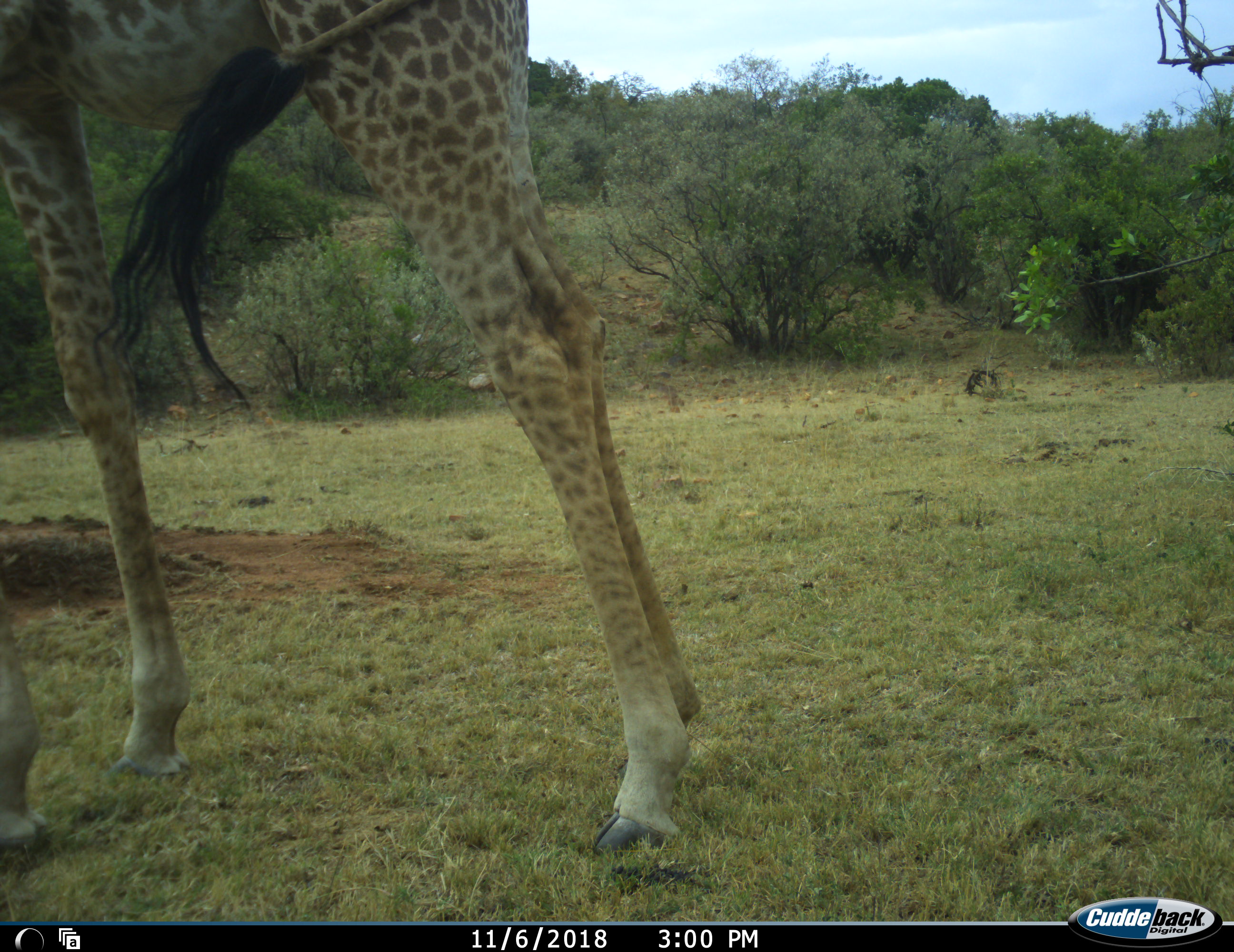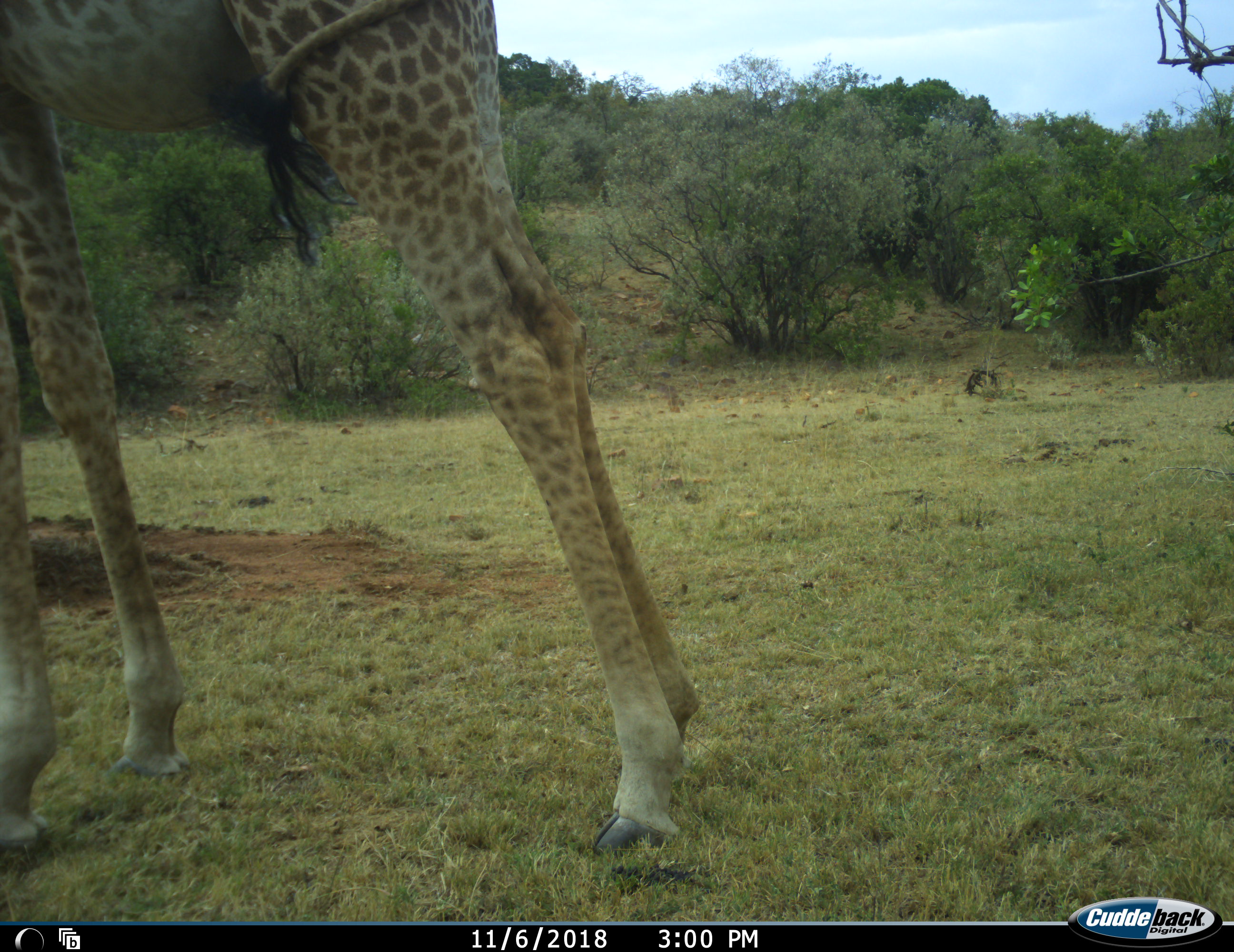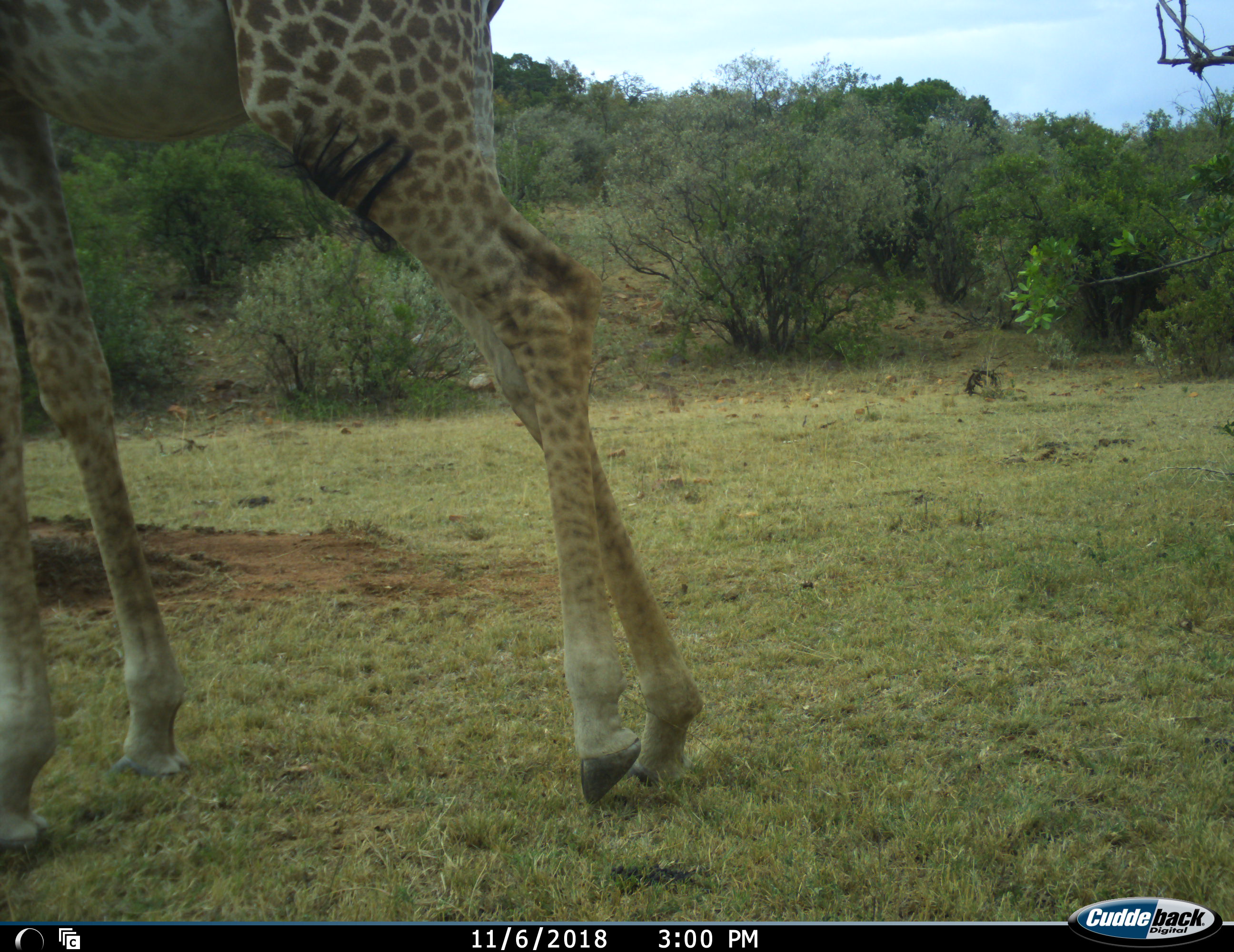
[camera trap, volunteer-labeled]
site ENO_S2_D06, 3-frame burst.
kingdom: Animalia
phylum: Chordata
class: Mammalia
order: Artiodactyla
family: Giraffidae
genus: Giraffa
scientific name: Giraffa camelopardalis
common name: giraffe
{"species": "giraffe (Giraffa camelopardalis)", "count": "1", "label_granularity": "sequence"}